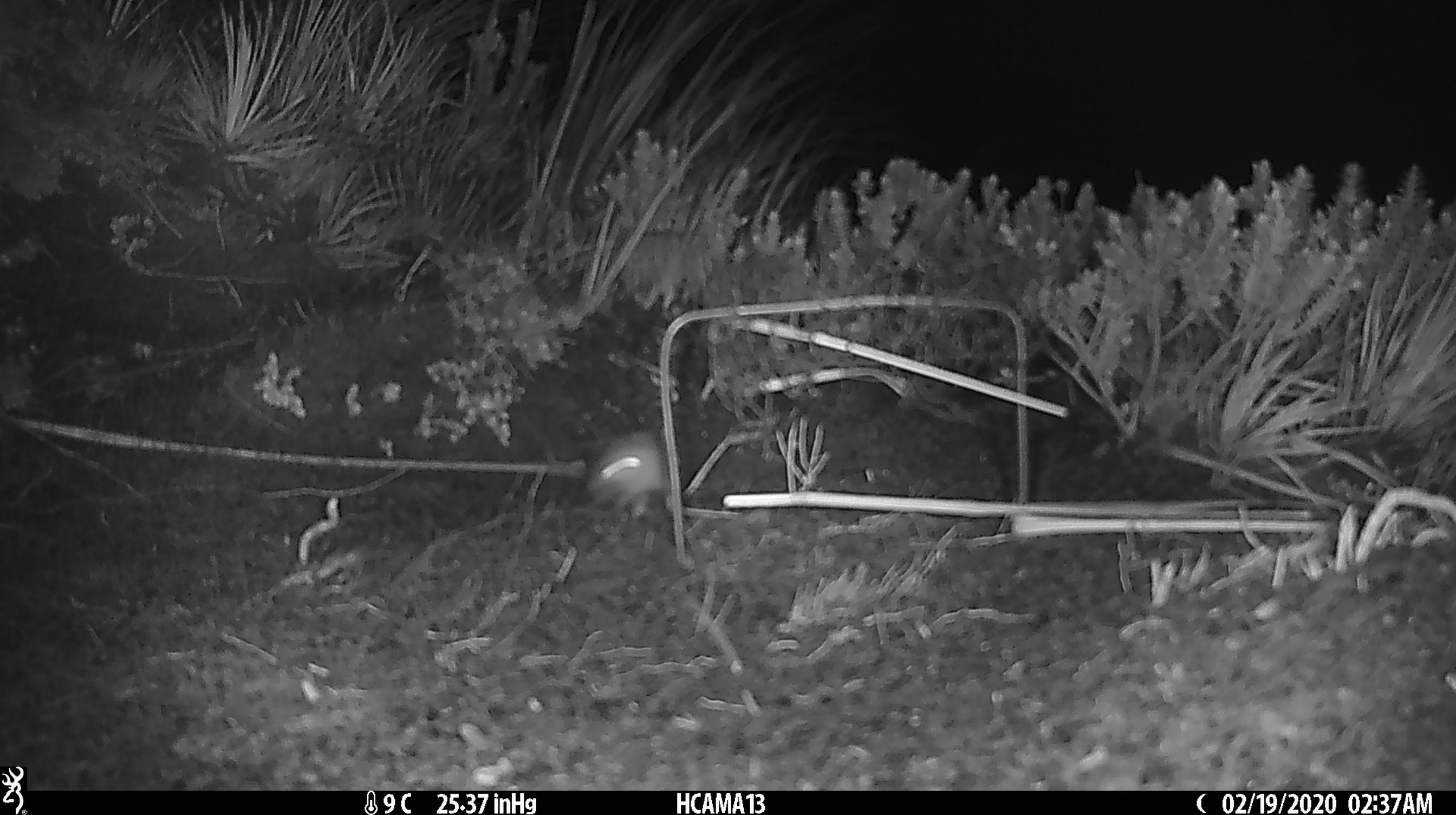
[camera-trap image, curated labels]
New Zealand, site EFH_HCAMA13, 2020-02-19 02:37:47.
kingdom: Animalia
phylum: Chordata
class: Mammalia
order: Rodentia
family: Muridae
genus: Mus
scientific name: Mus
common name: mouse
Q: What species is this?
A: Mouse (Mus).